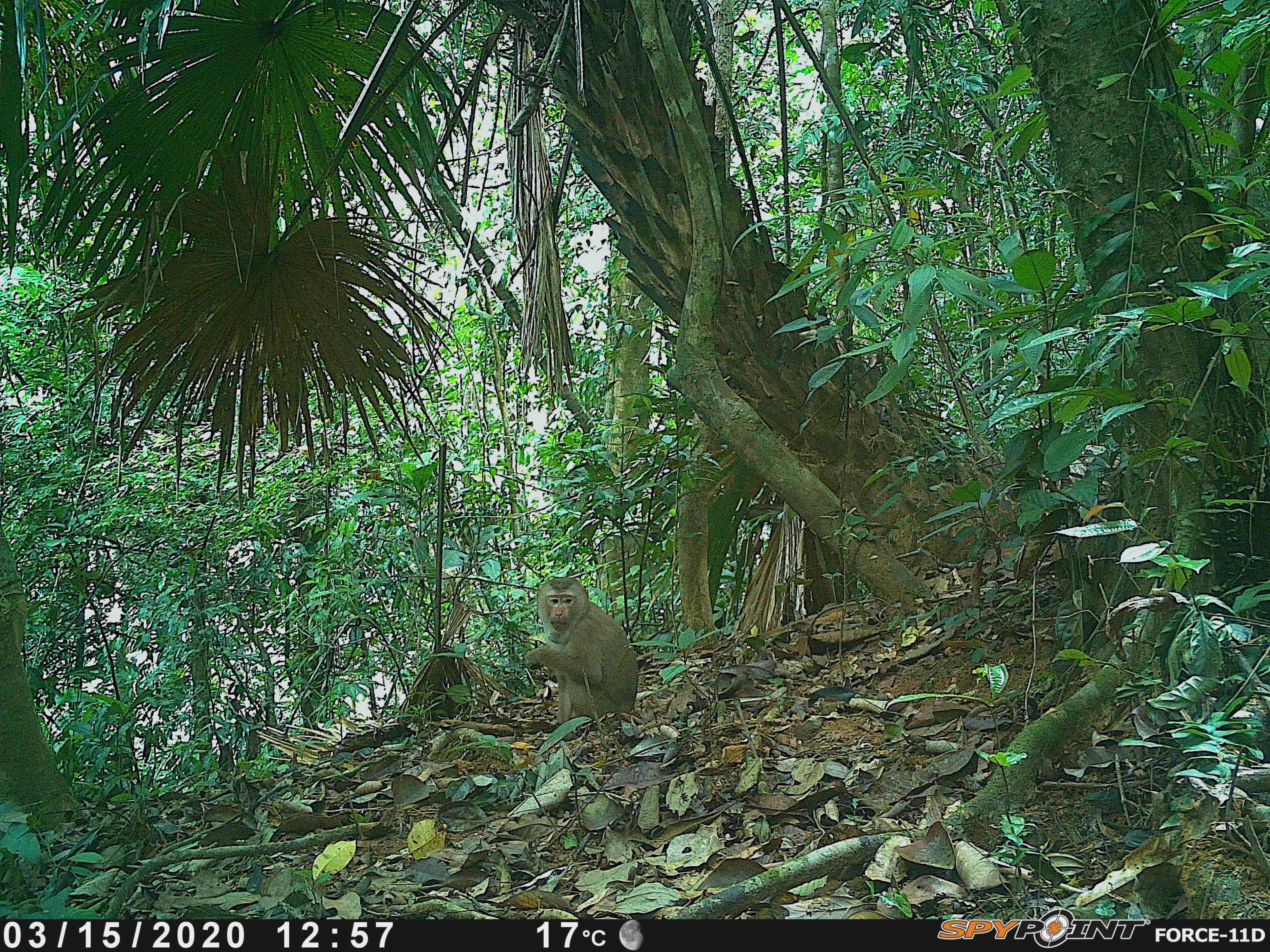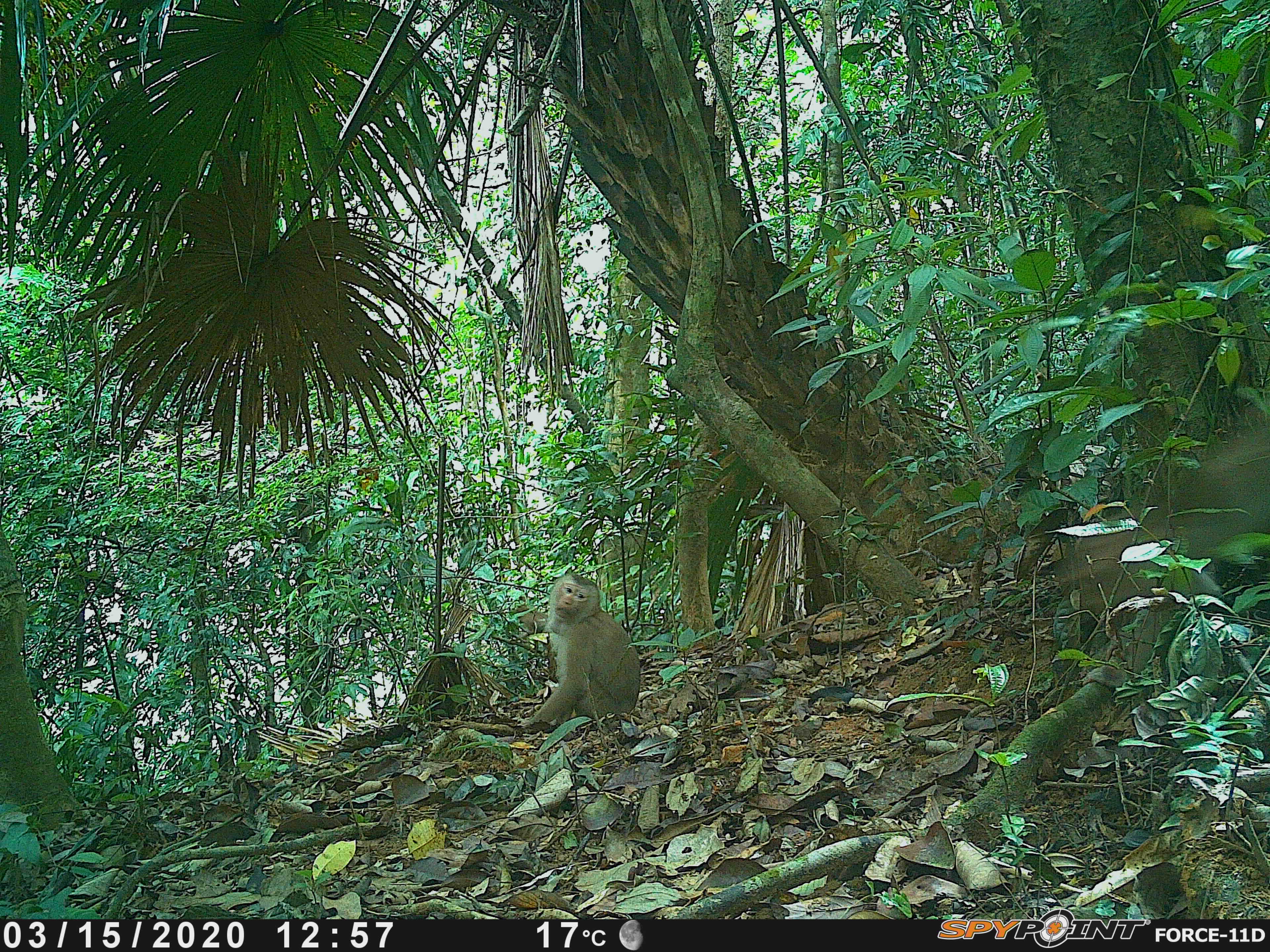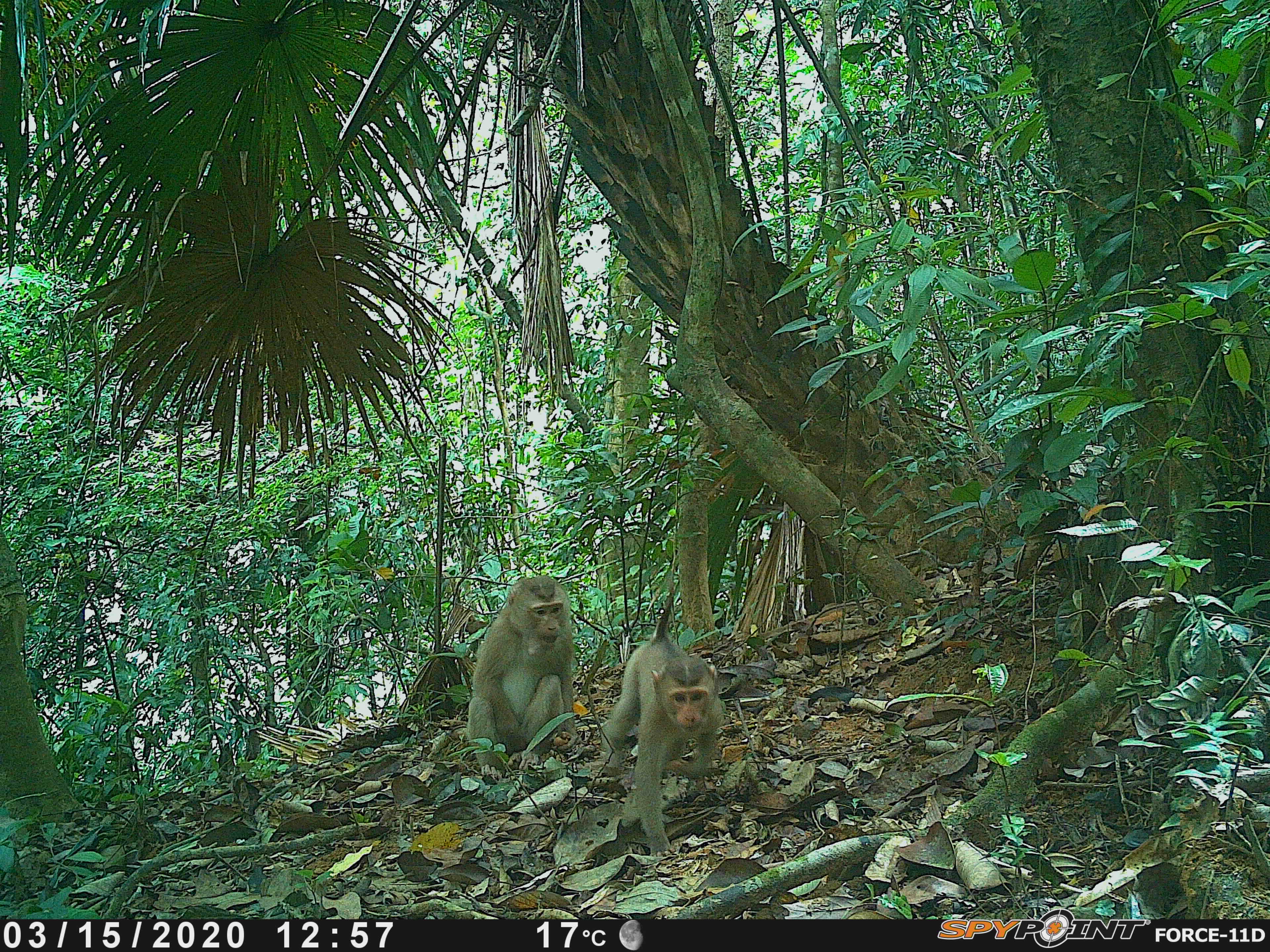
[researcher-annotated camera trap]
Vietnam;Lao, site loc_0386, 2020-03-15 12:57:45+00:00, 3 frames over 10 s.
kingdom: Animalia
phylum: Chordata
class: Mammalia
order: Primates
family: Cercopithecidae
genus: Macaca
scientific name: Macaca nemestrina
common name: pig-tailed macaque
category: pig tailed macaque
Pig tailed macaque (pig-tailed macaque) (Macaca nemestrina). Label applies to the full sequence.